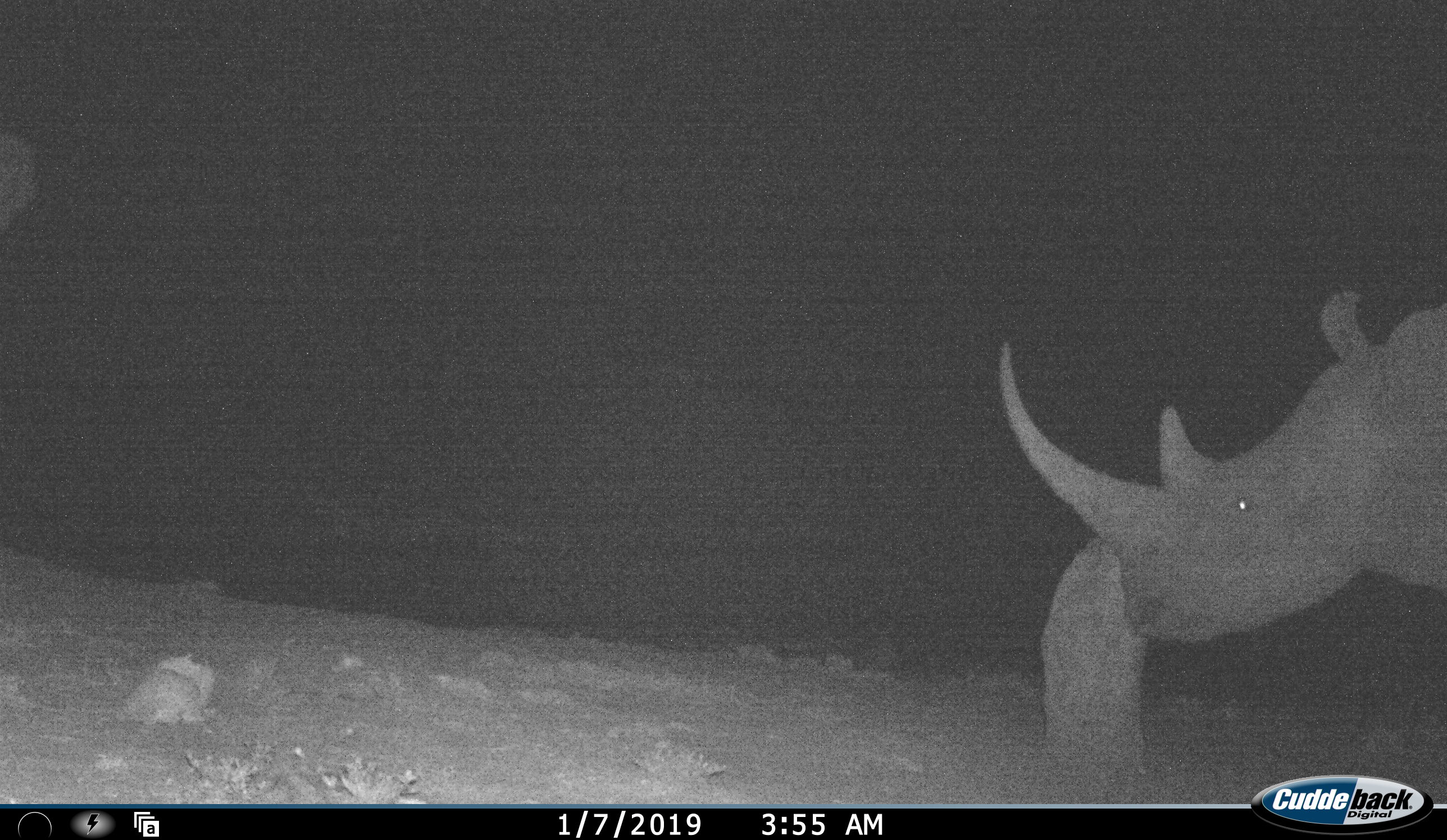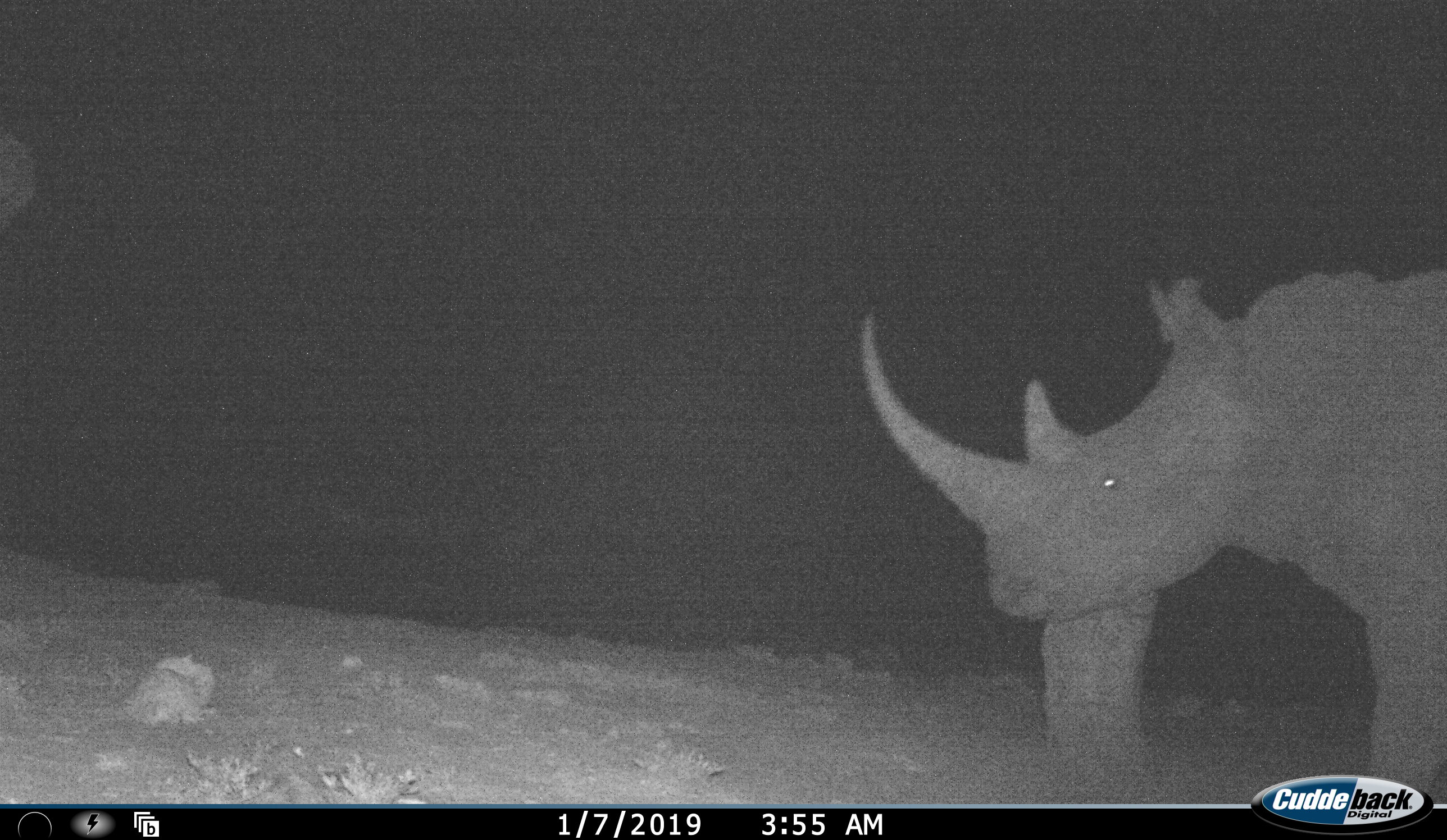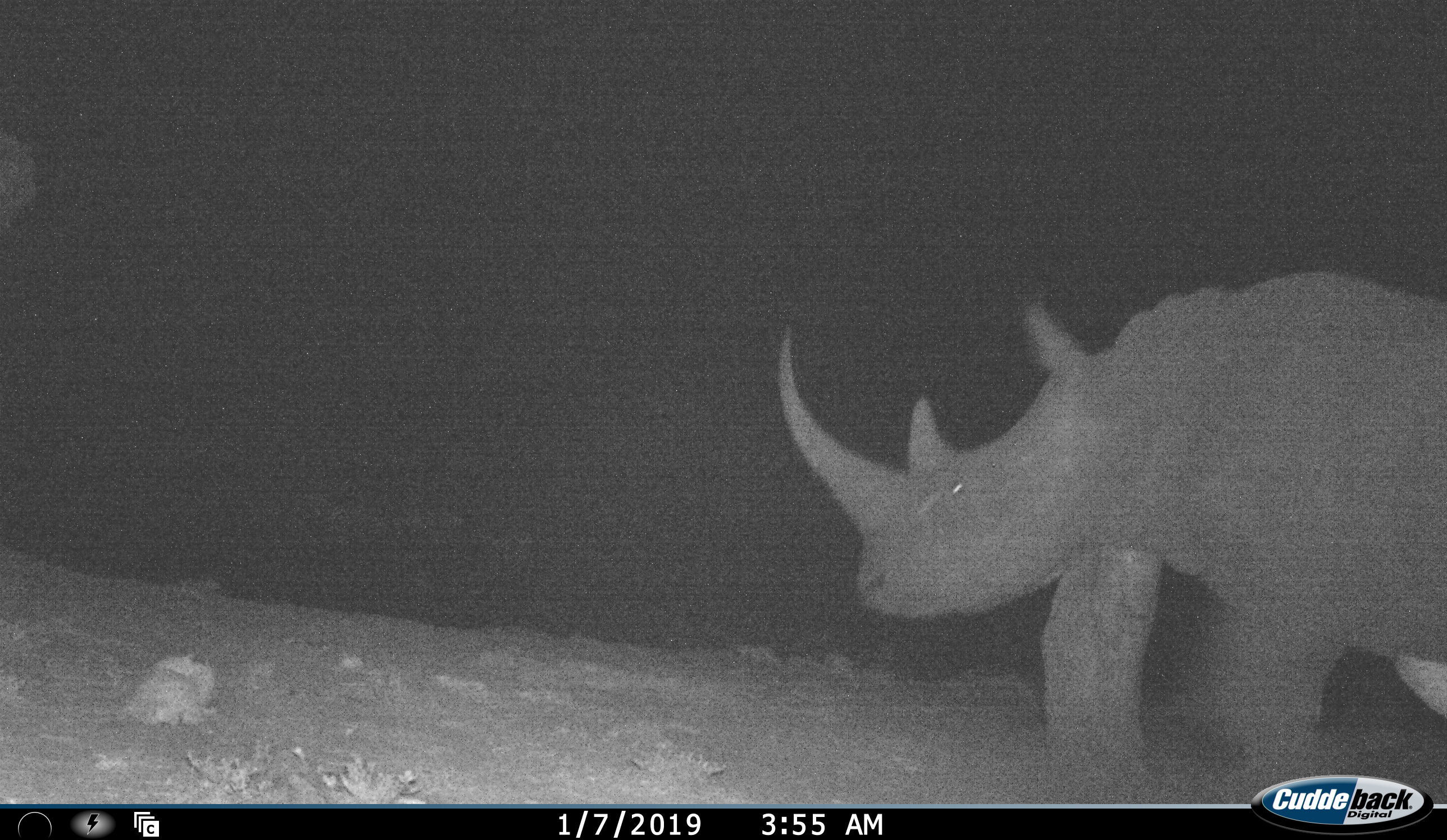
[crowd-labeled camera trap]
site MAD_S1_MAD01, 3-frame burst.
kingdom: Animalia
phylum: Chordata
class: Mammalia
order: Perissodactyla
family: Rhinocerotidae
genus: Diceros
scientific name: Diceros bicornis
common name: black rhinoceros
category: rhinocerosblack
Rhinocerosblack (black rhinoceros) (Diceros bicornis), count 1. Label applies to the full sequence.